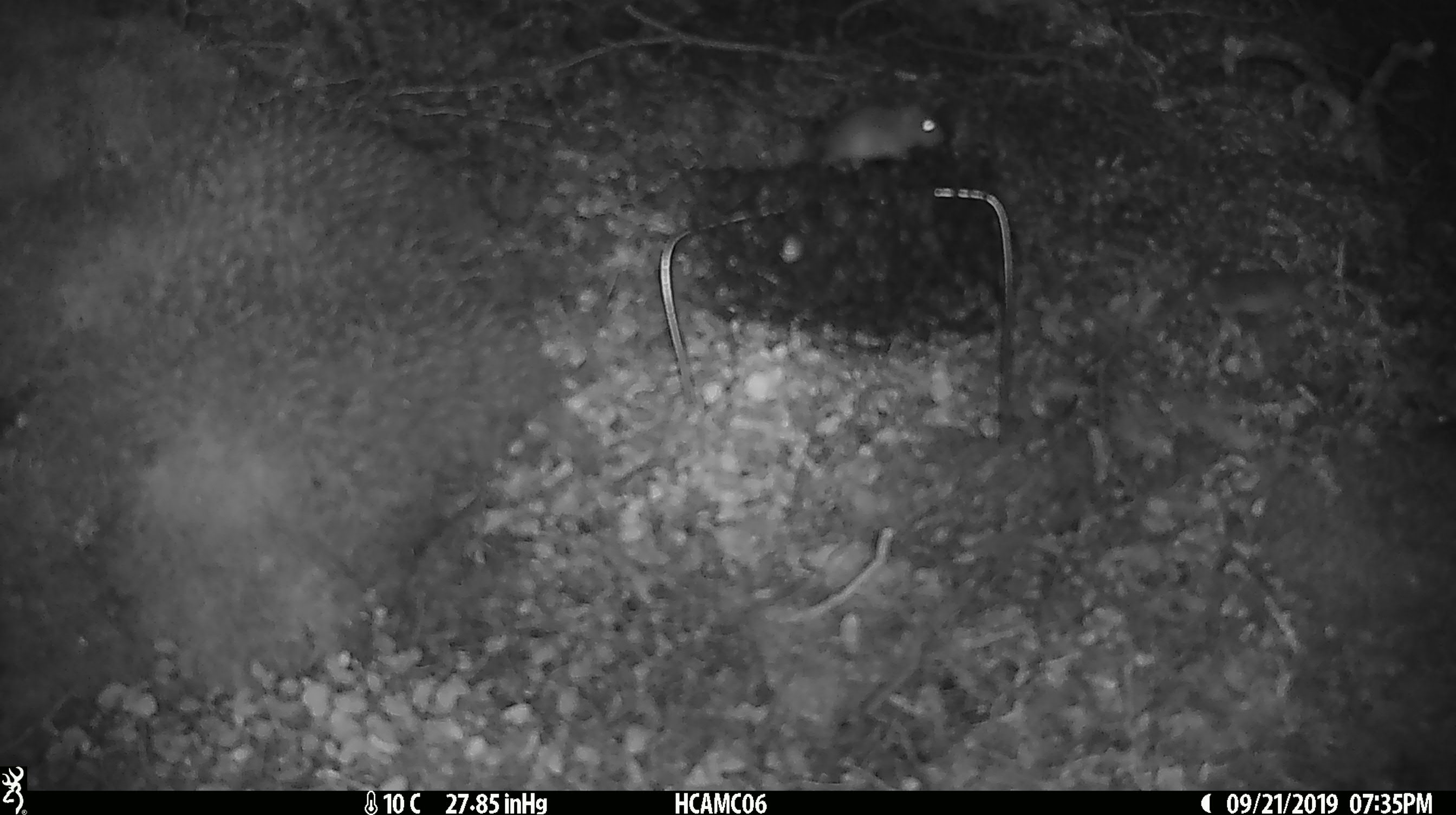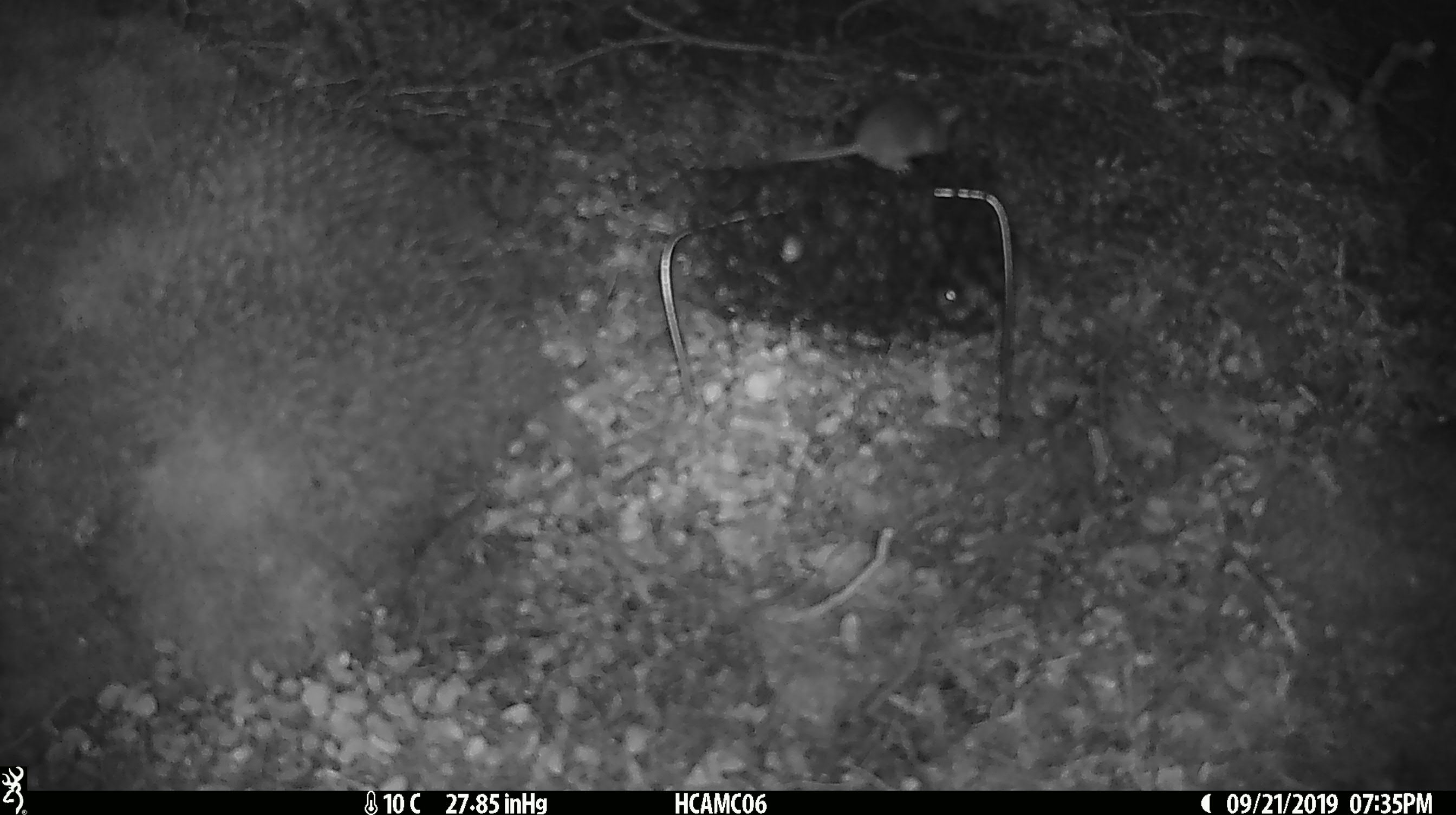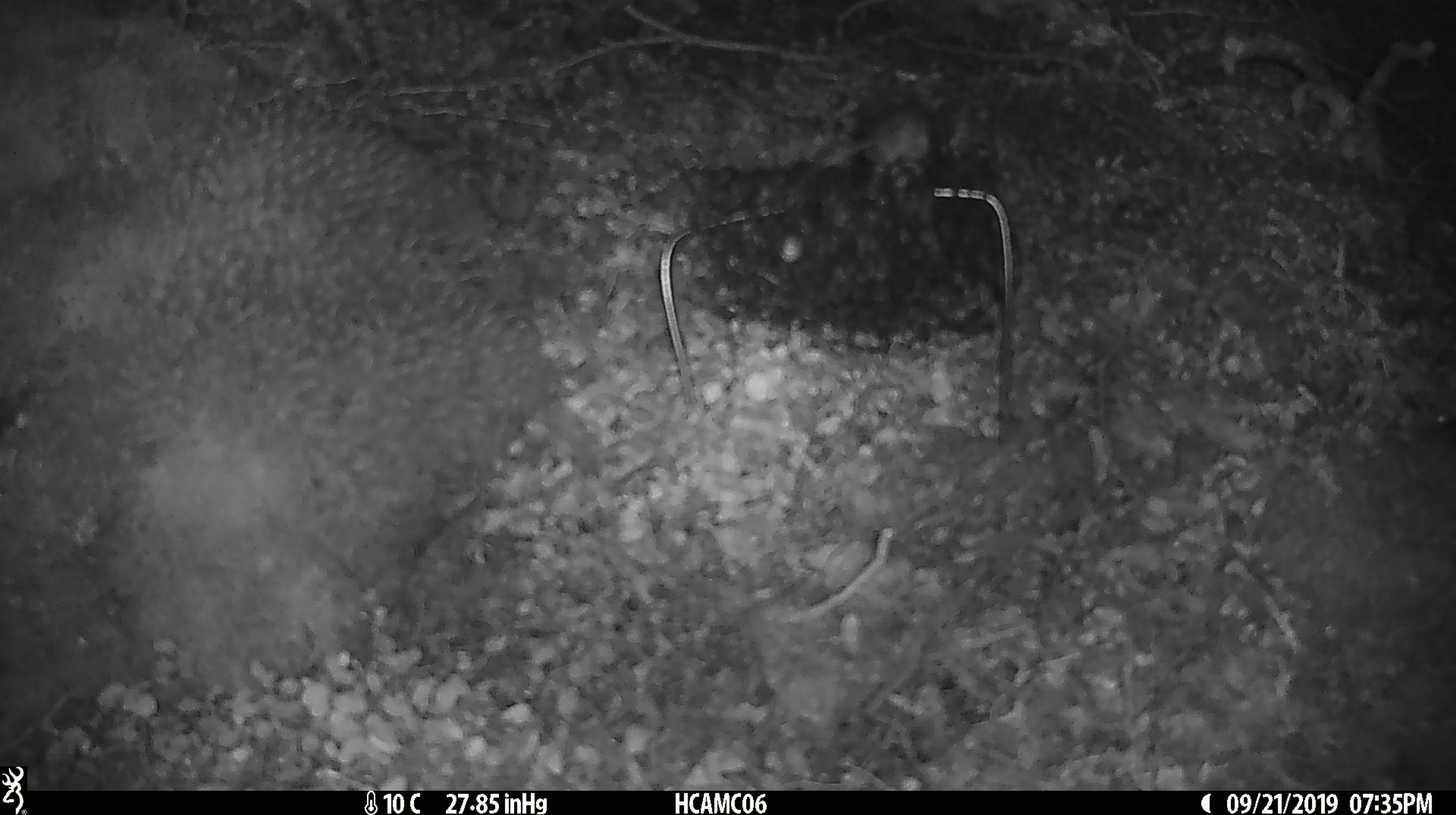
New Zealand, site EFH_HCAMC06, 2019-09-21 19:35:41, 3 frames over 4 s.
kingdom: Animalia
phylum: Chordata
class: Mammalia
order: Rodentia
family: Muridae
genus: Mus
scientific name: Mus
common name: mouse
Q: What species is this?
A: Mouse (Mus).